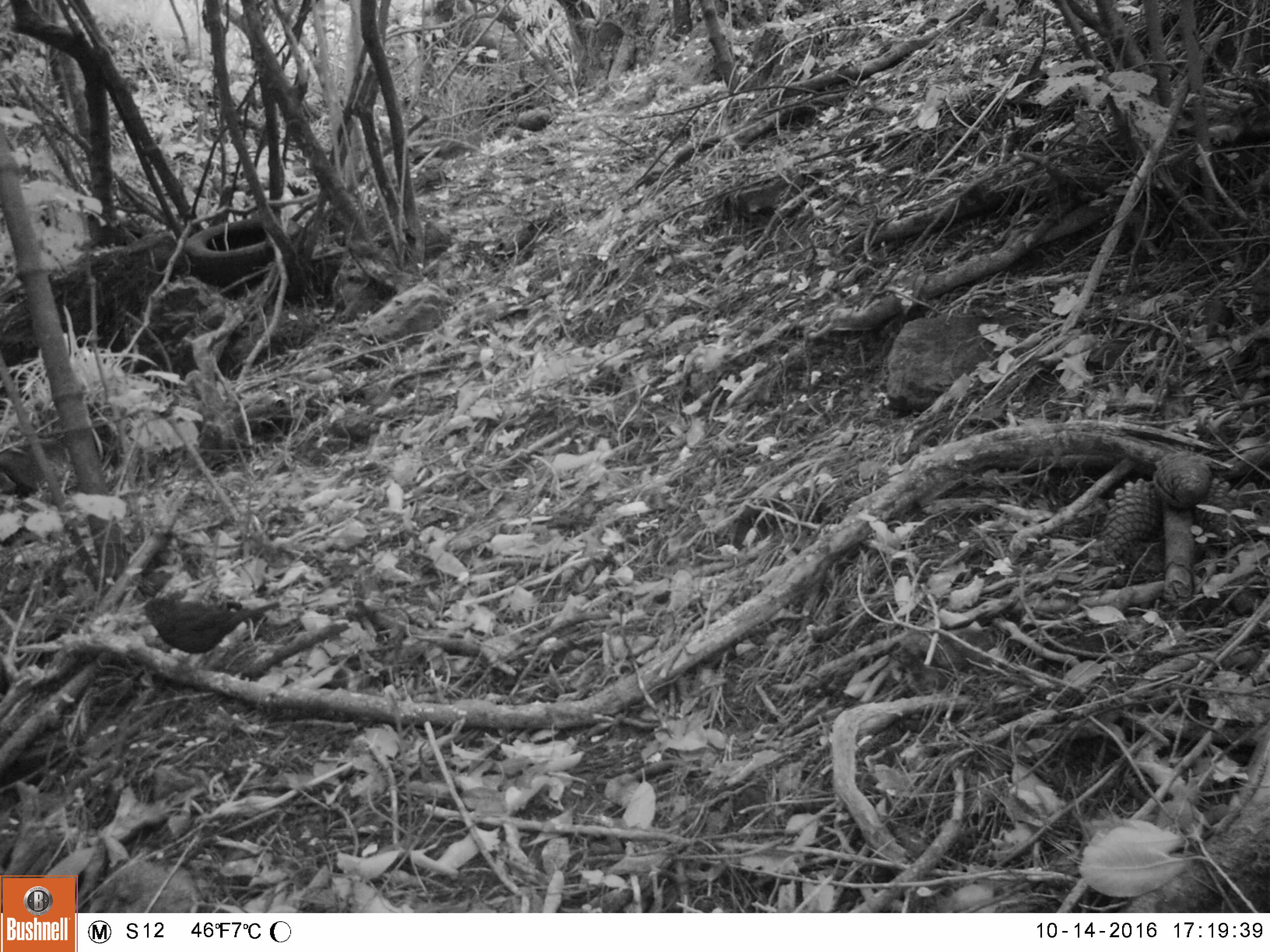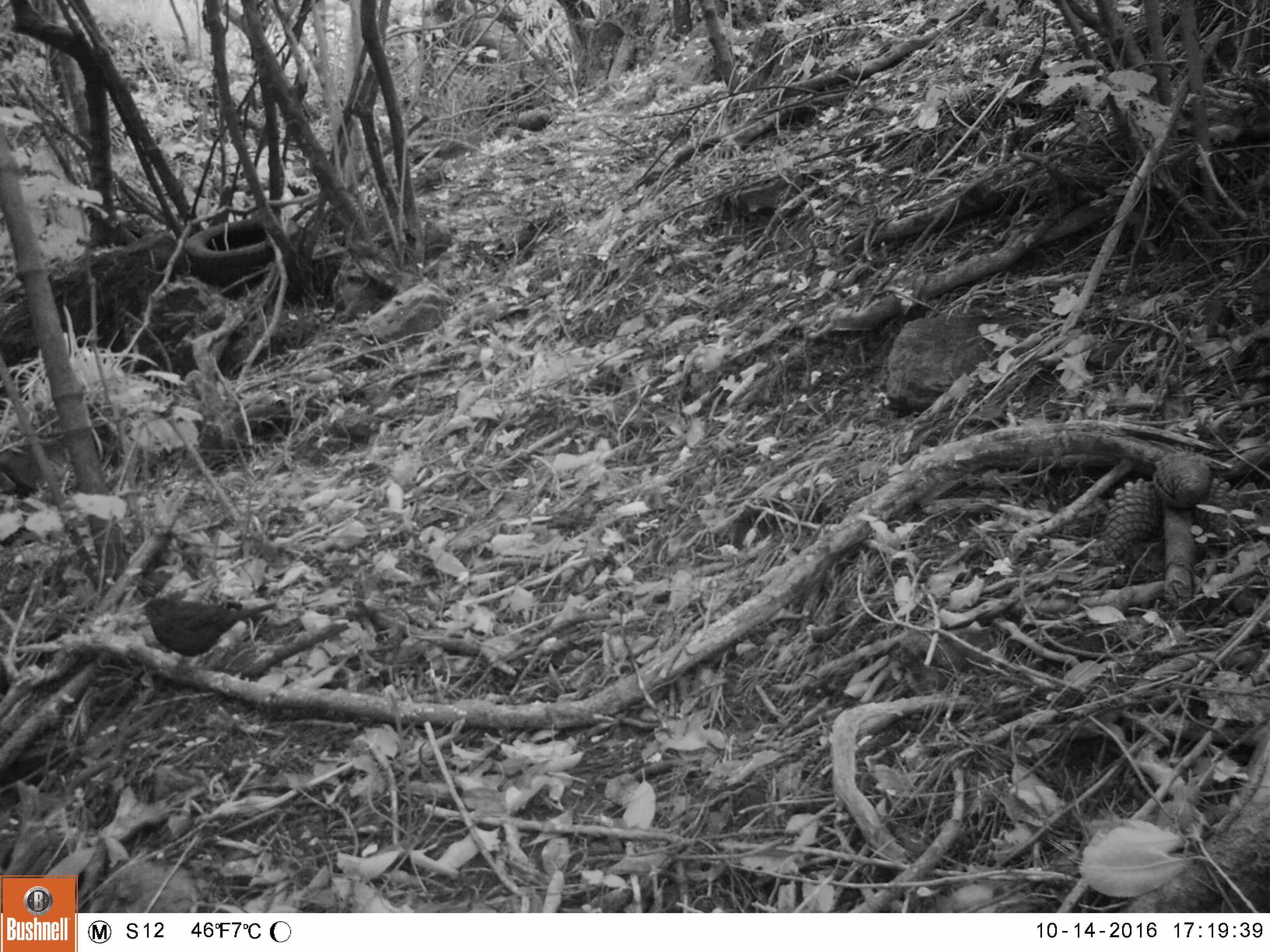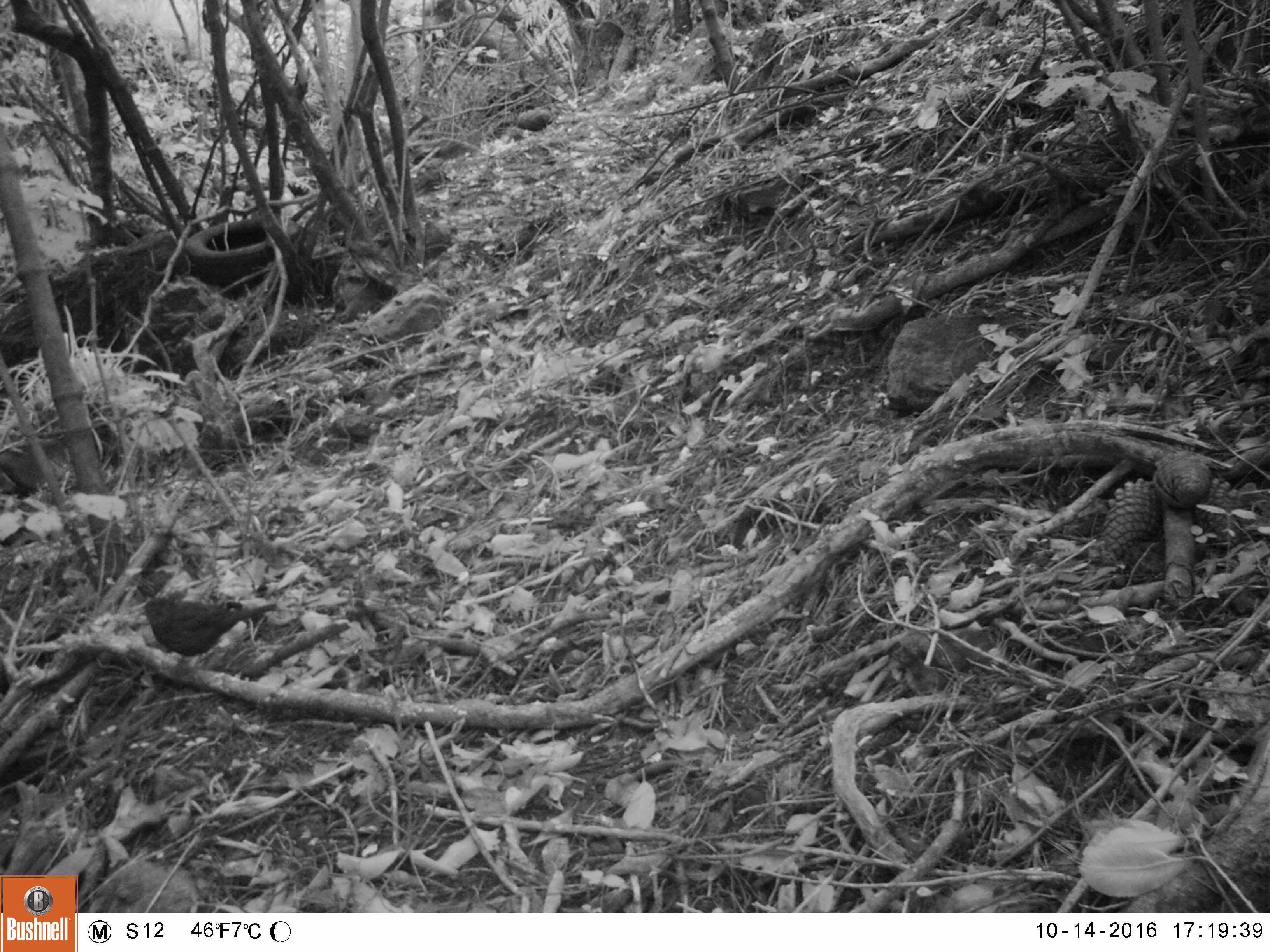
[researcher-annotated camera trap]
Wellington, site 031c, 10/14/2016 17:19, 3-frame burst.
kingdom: Animalia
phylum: Chordata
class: Aves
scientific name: Aves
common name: bird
Bird (Aves).